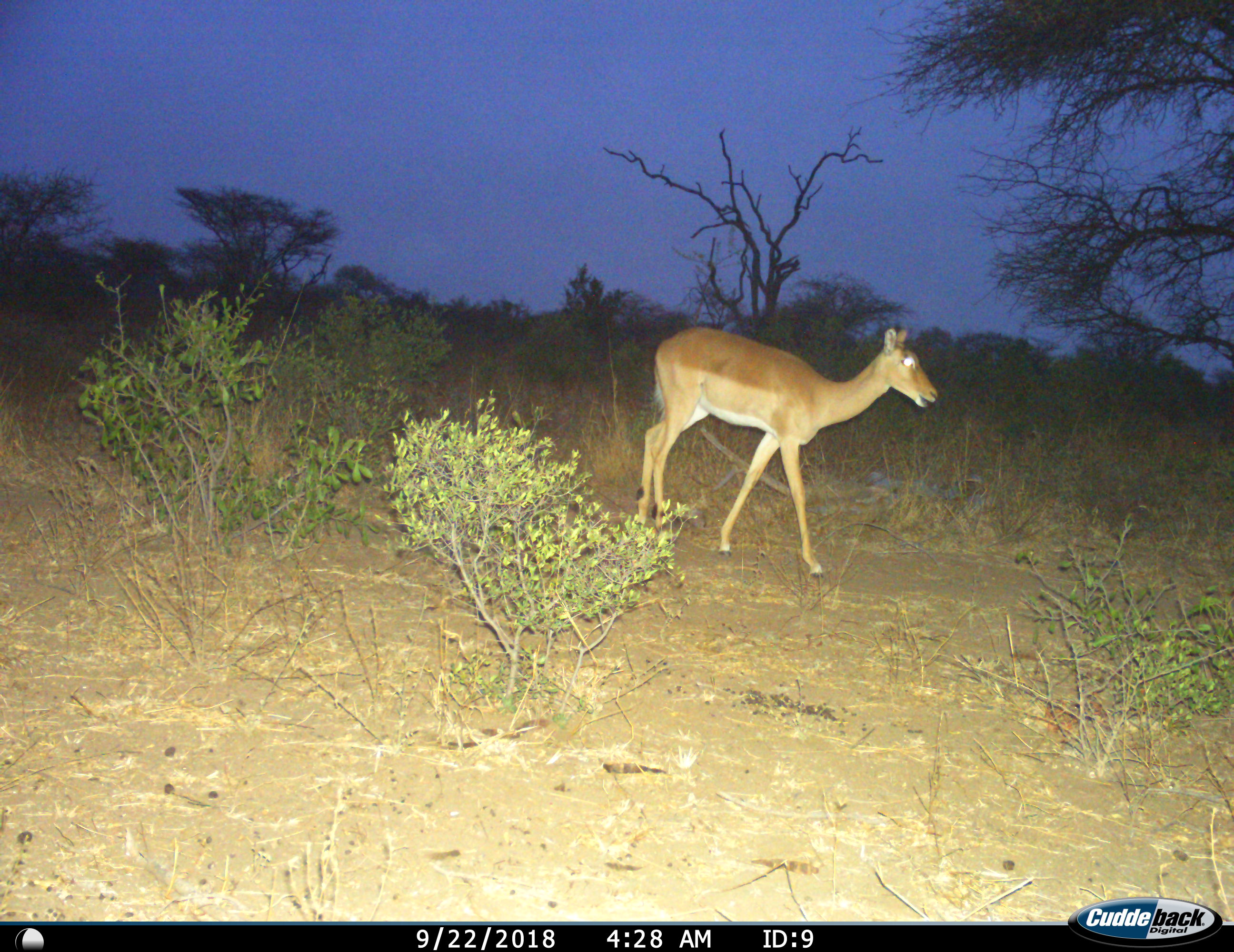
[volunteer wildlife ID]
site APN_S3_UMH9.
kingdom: Animalia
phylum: Chordata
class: Mammalia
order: Artiodactyla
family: Bovidae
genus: Aepyceros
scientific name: Aepyceros melampus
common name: impala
Impala (Aepyceros melampus), count 1. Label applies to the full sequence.